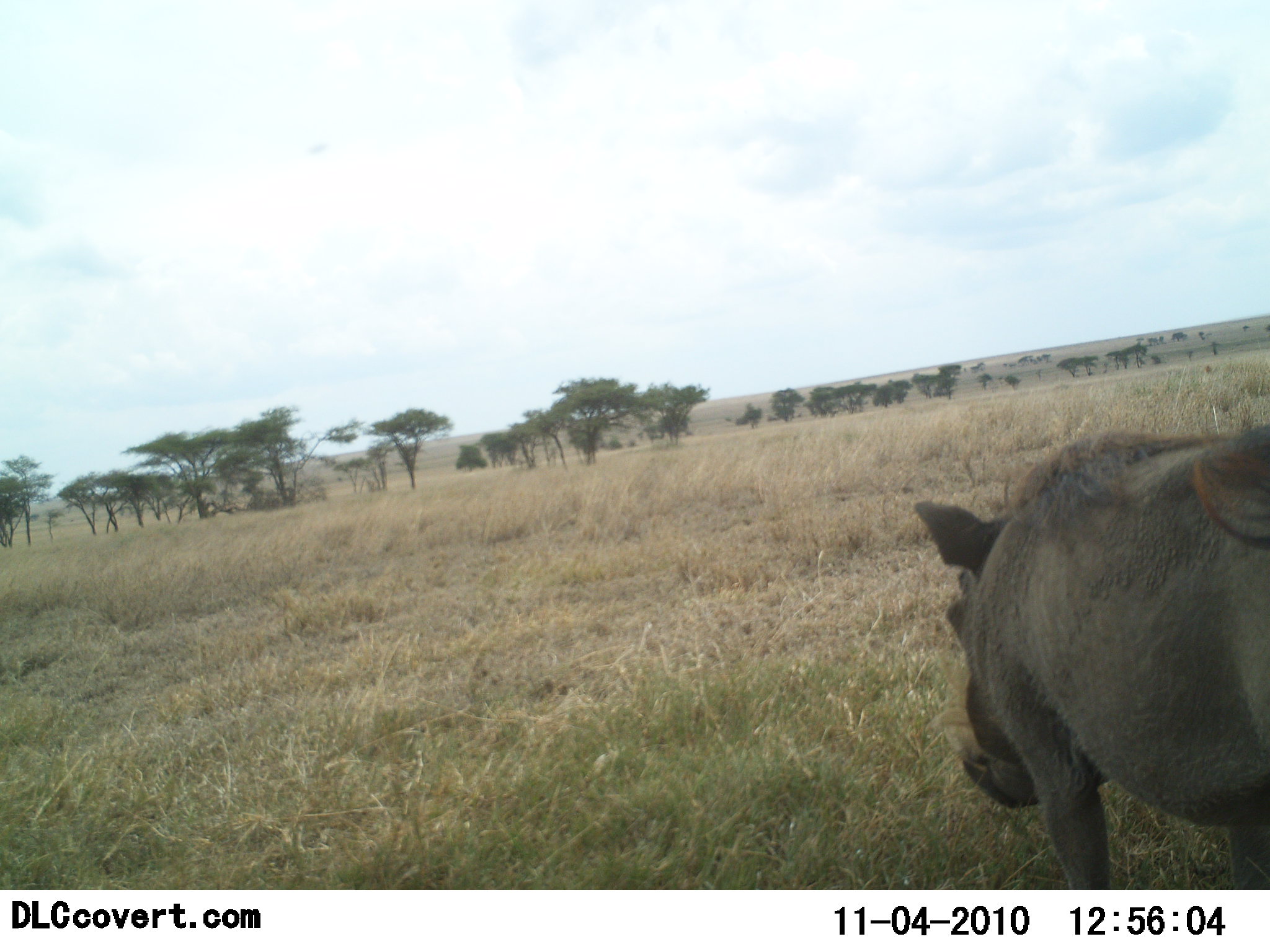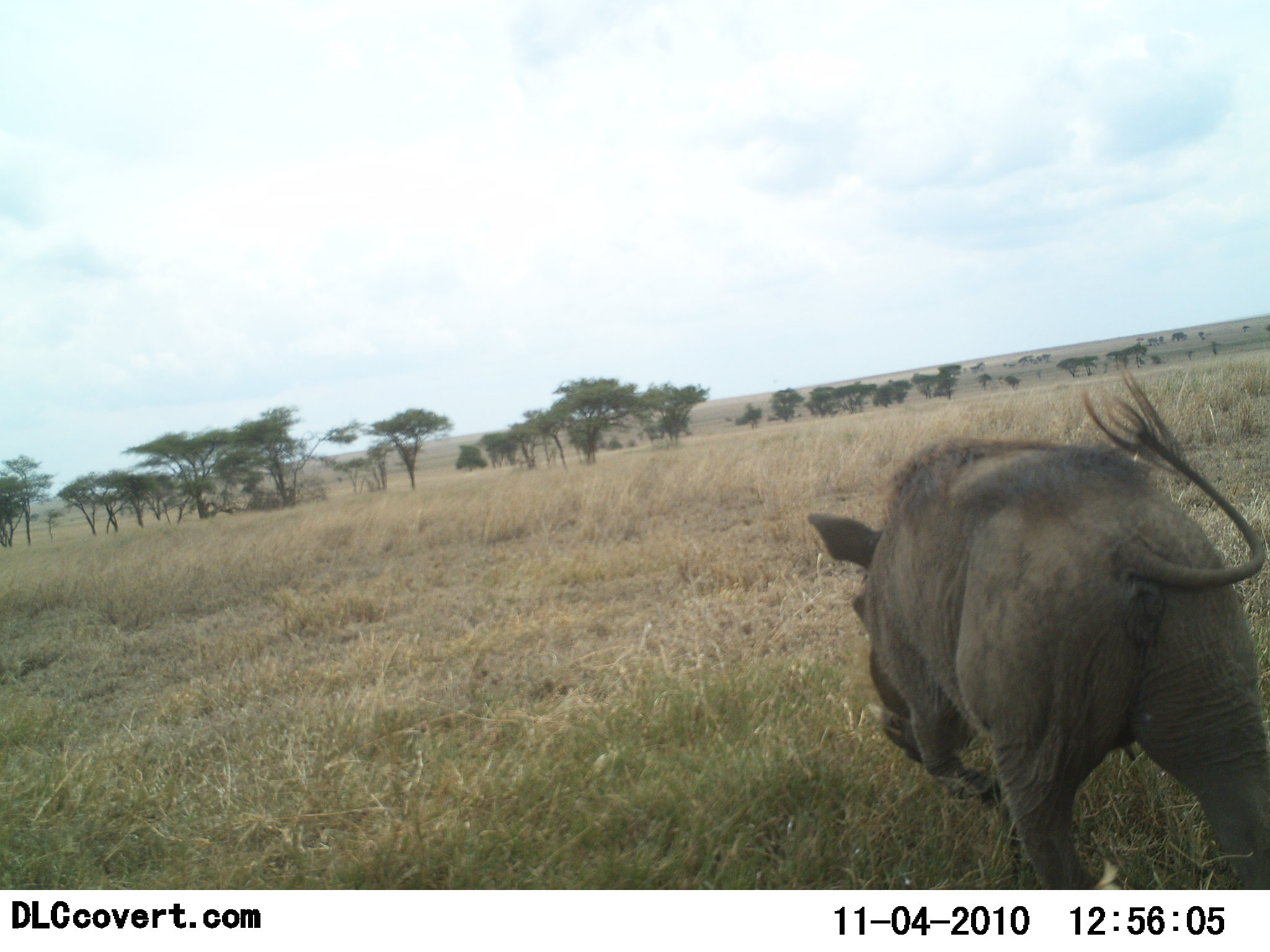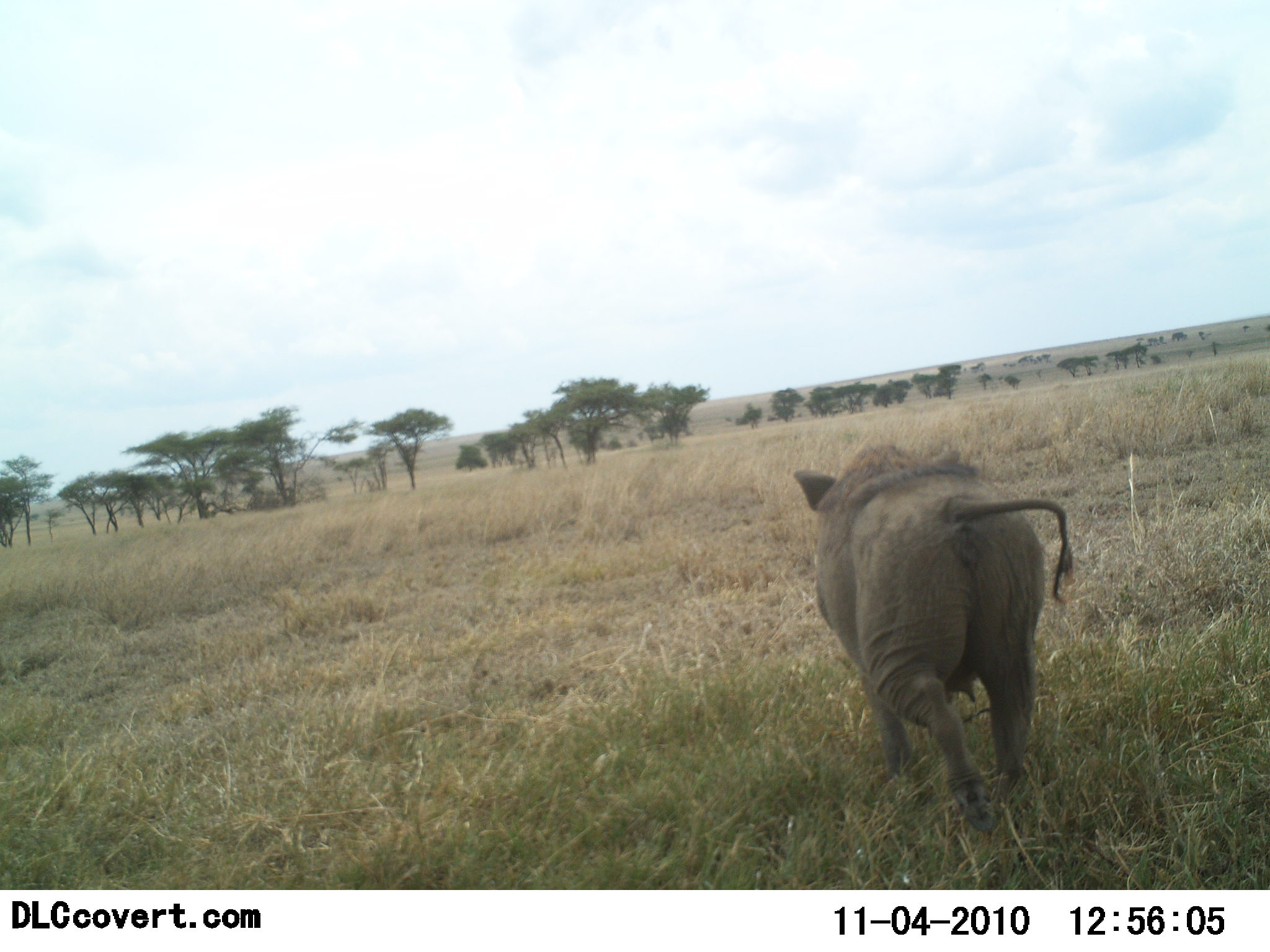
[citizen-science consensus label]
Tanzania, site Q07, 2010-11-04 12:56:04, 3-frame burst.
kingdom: Animalia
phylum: Chordata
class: Mammalia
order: Artiodactyla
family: Suidae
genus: Phacochoerus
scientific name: Phacochoerus africanus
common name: warthog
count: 1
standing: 6%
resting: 0%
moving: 100%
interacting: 0%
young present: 6%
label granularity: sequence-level